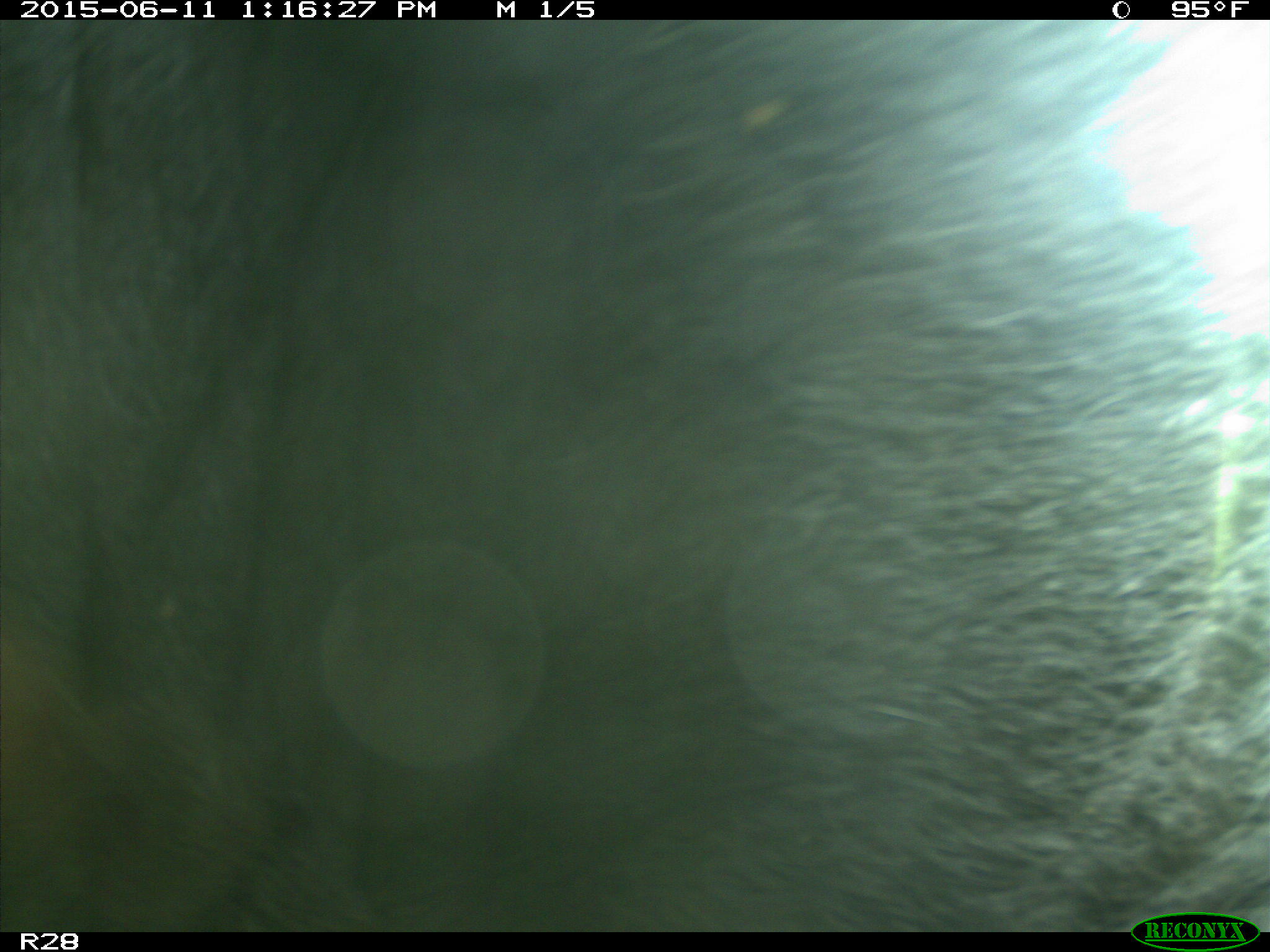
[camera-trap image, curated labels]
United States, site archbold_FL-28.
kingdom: Animalia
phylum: Chordata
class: Mammalia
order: Artiodactyla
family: Bovidae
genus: Bos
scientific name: Bos taurus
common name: domestic cow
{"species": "Bos taurus (domestic cow)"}